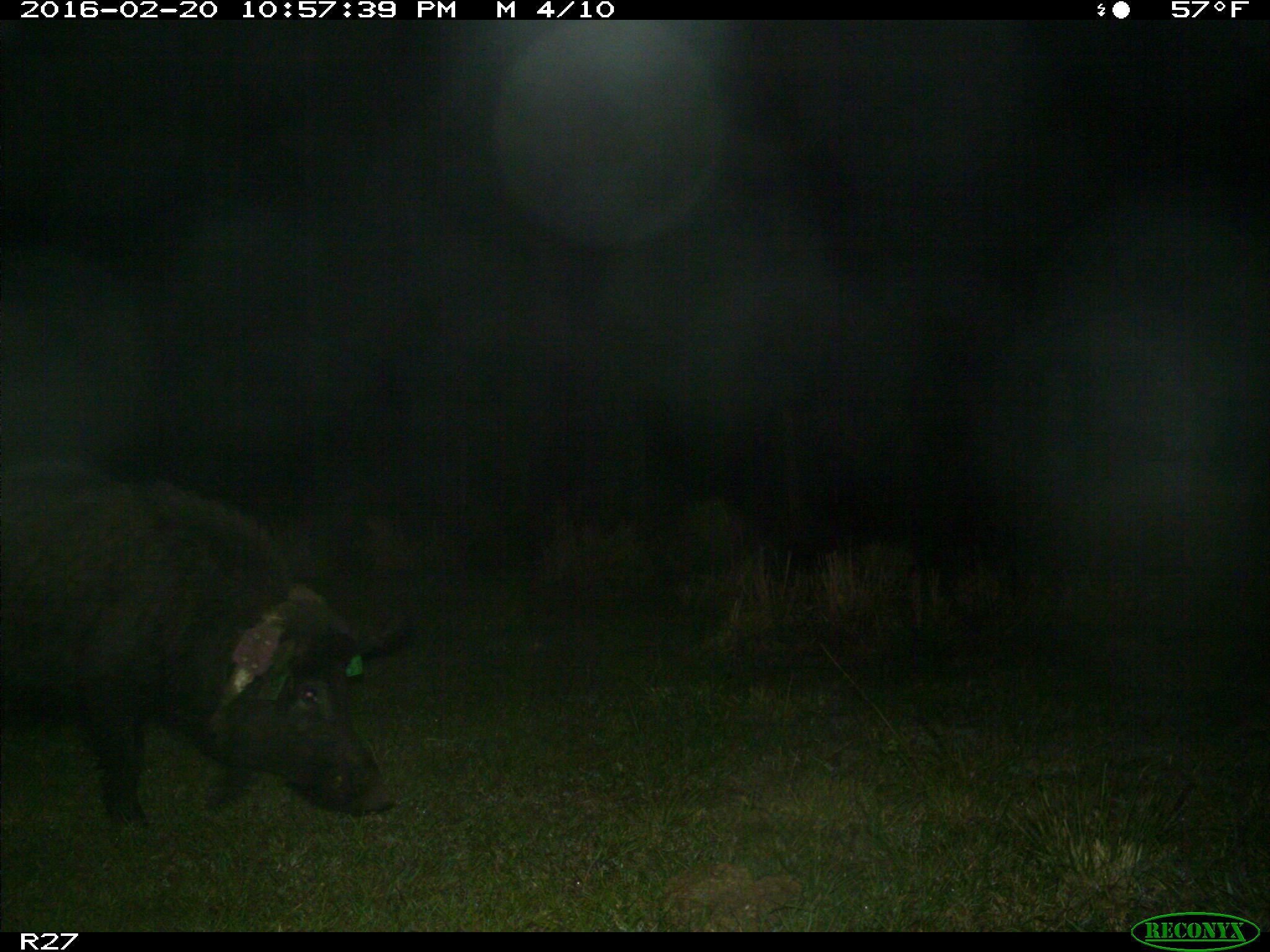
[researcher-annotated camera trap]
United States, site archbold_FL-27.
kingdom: Animalia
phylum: Chordata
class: Mammalia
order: Artiodactyla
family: Suidae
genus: Sus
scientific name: Sus scrofa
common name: wild boar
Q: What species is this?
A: Sus scrofa (wild boar).